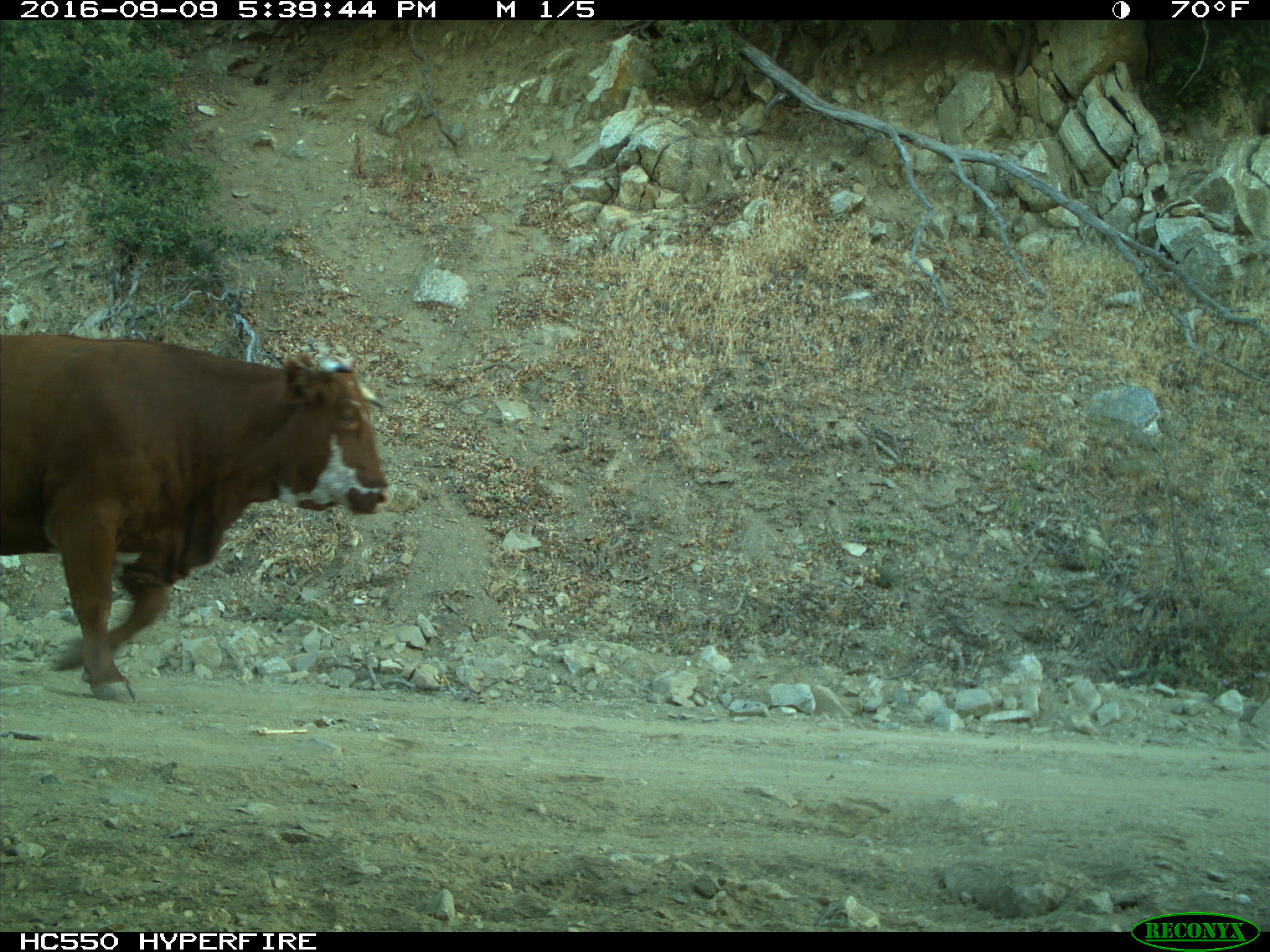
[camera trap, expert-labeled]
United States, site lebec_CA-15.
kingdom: Animalia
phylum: Chordata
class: Mammalia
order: Artiodactyla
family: Bovidae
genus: Bos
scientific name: Bos taurus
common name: domestic cow